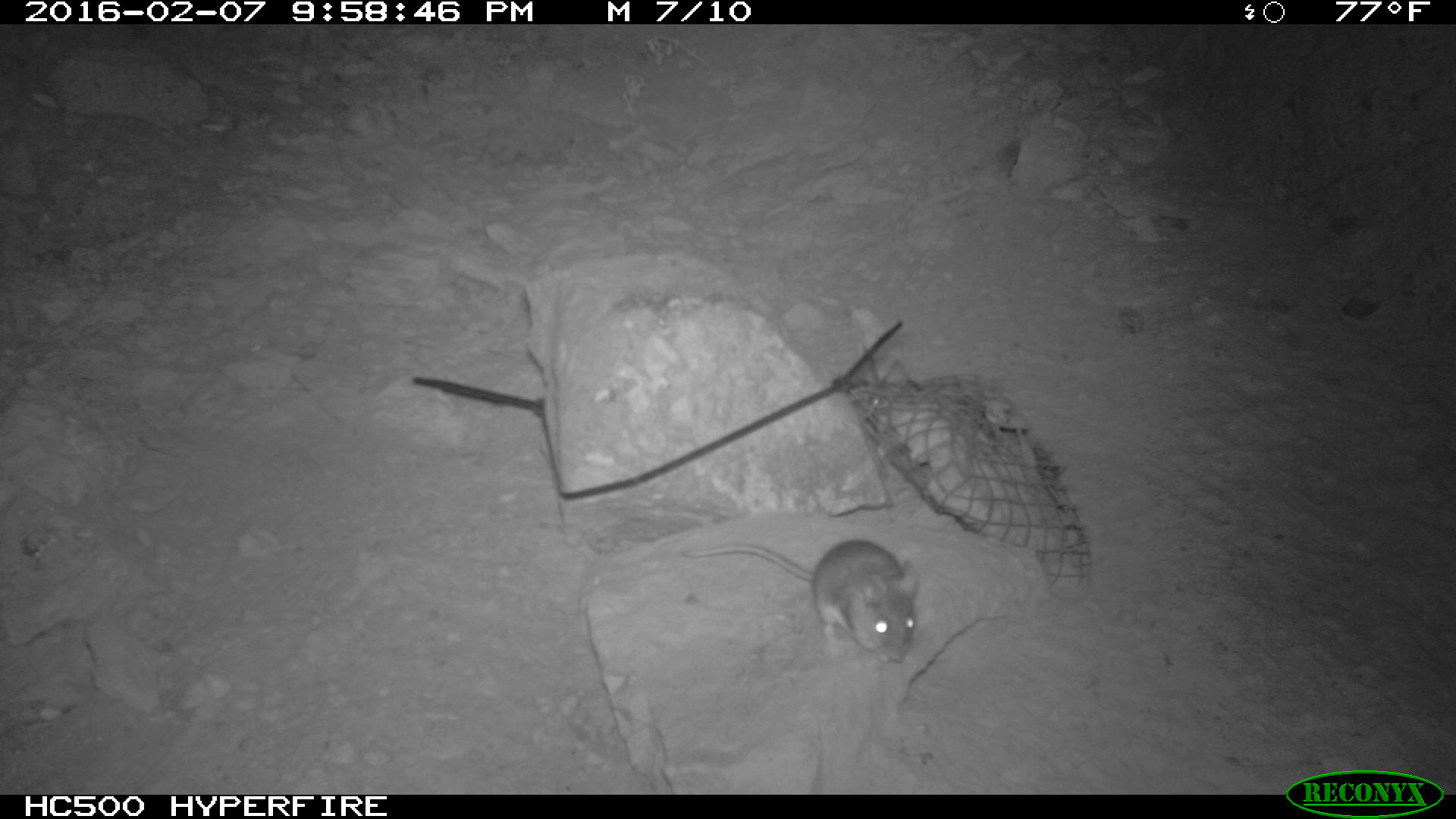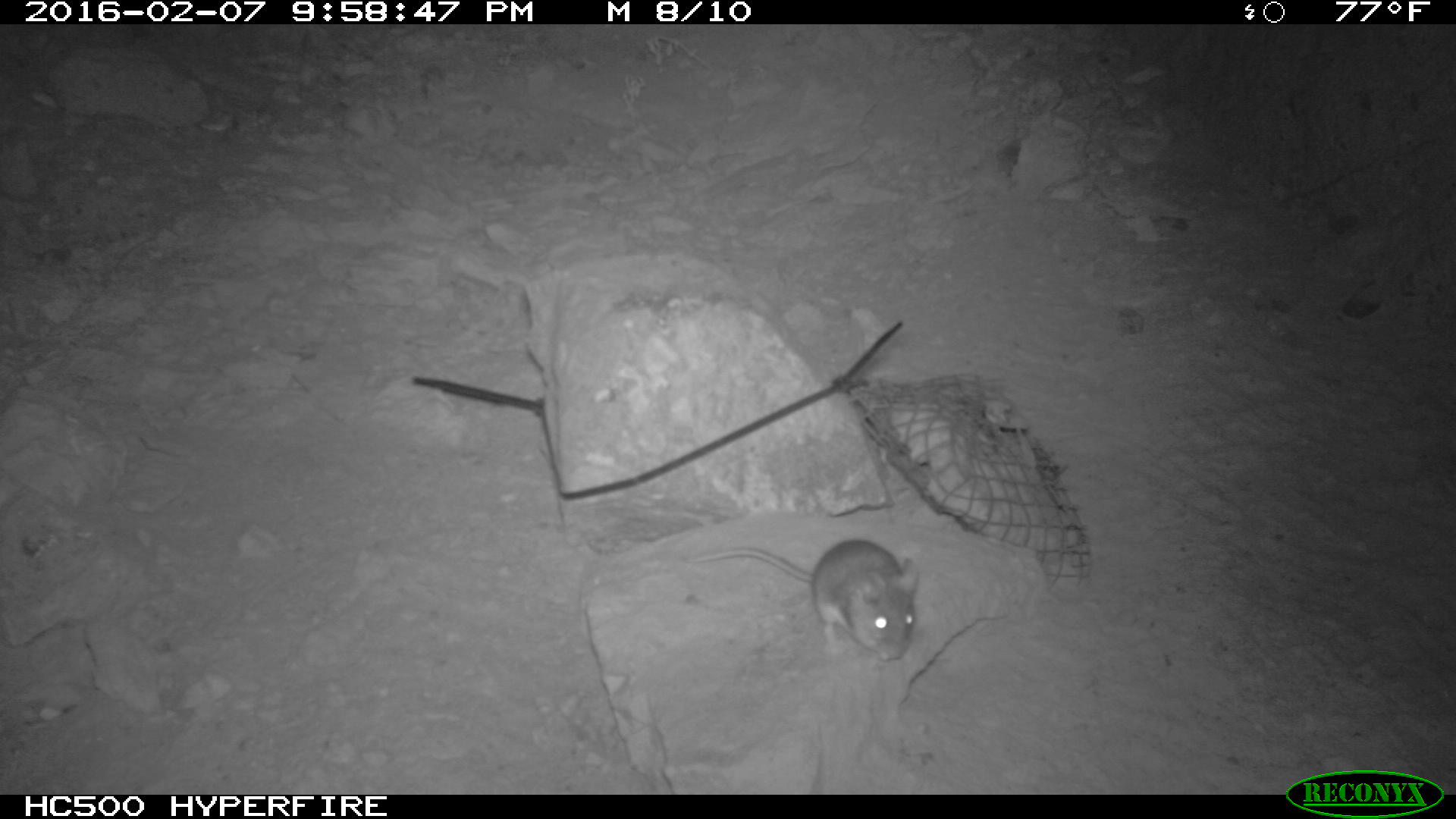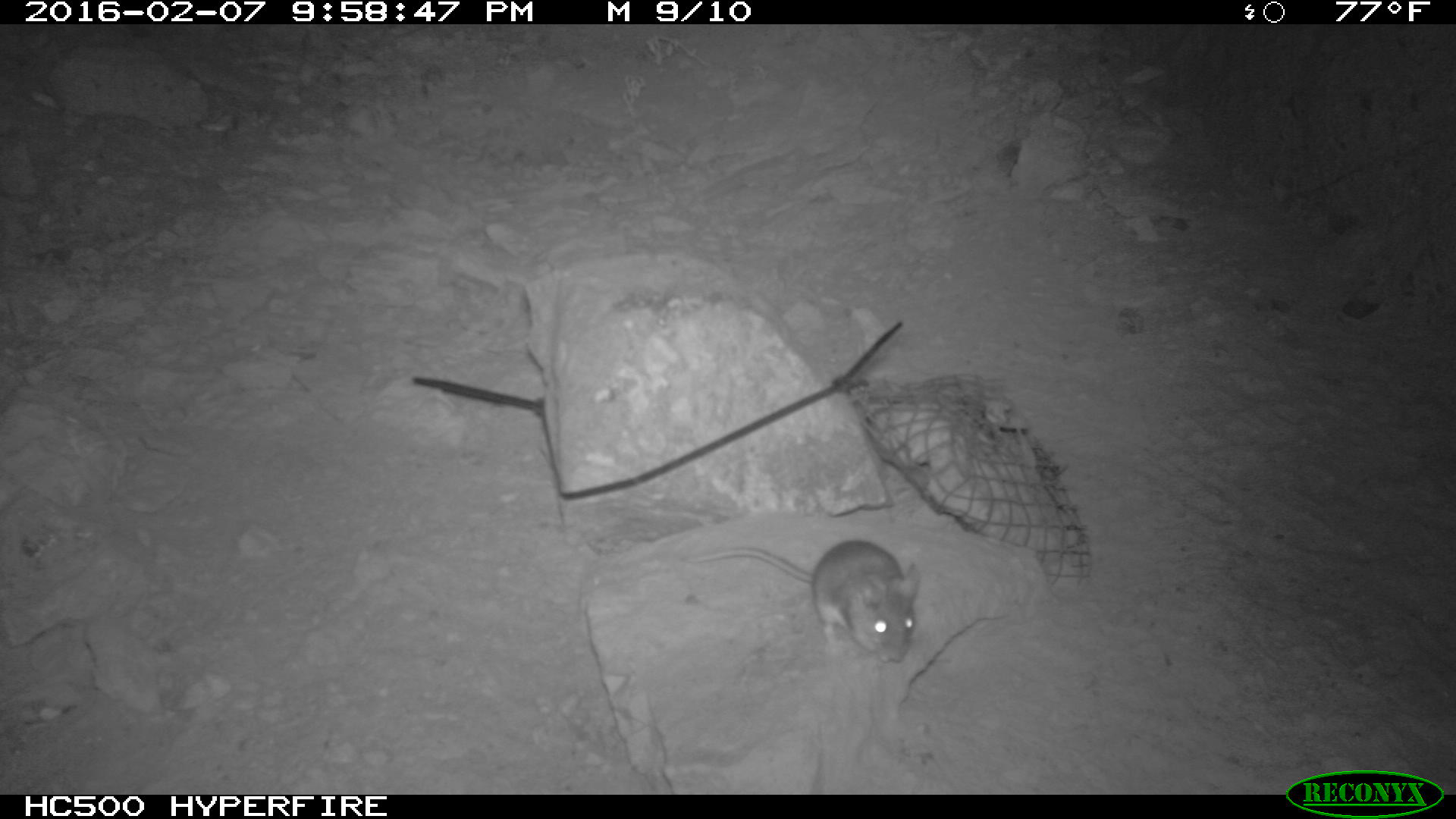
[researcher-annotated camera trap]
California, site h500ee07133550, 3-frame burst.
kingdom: Animalia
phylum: Chordata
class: Mammalia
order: Rodentia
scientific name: Rodentia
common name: rodent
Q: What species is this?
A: Rodent (Rodentia).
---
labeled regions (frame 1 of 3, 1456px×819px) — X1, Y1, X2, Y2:
rodent: 681, 535, 918, 669; 869, 359, 921, 431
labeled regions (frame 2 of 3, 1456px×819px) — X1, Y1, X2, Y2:
rodent: 691, 539, 915, 663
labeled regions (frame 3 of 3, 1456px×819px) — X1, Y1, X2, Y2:
rodent: 693, 538, 922, 663